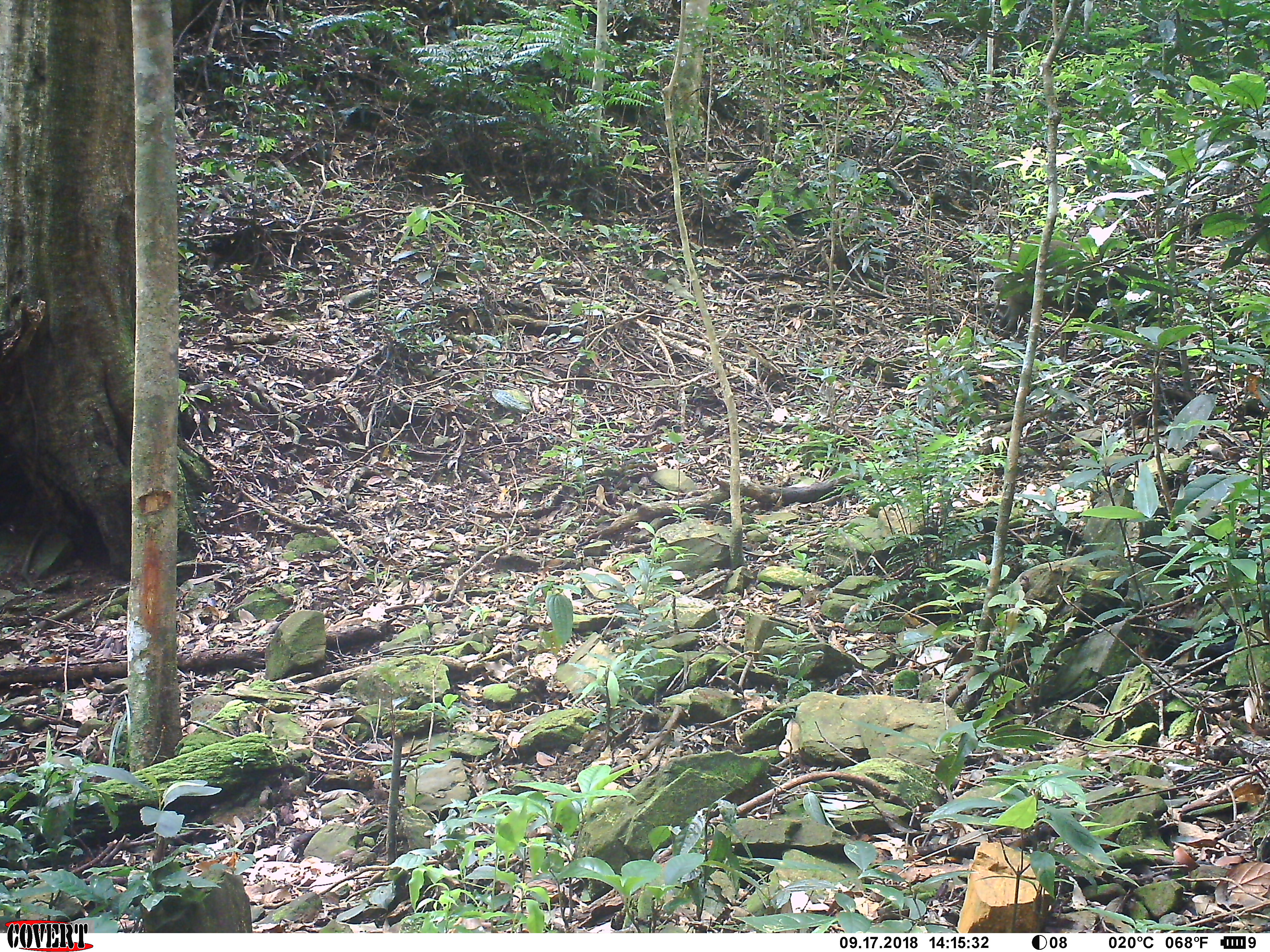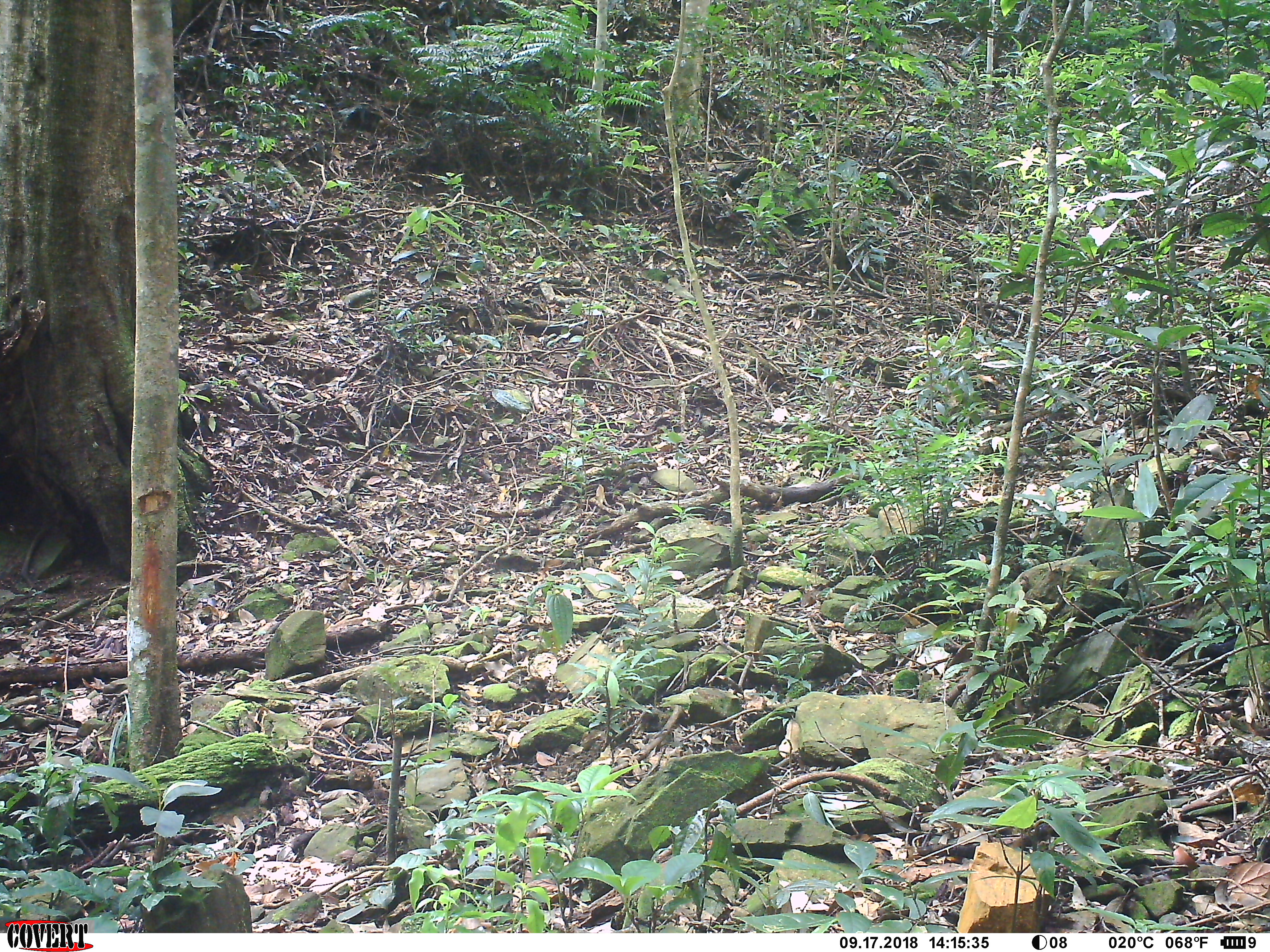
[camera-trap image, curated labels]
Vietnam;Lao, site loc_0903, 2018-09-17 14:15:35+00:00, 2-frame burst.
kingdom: Animalia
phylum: Chordata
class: Mammalia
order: Artiodactyla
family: Suidae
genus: Sus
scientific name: Sus scrofa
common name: eurasian wild pig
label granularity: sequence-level